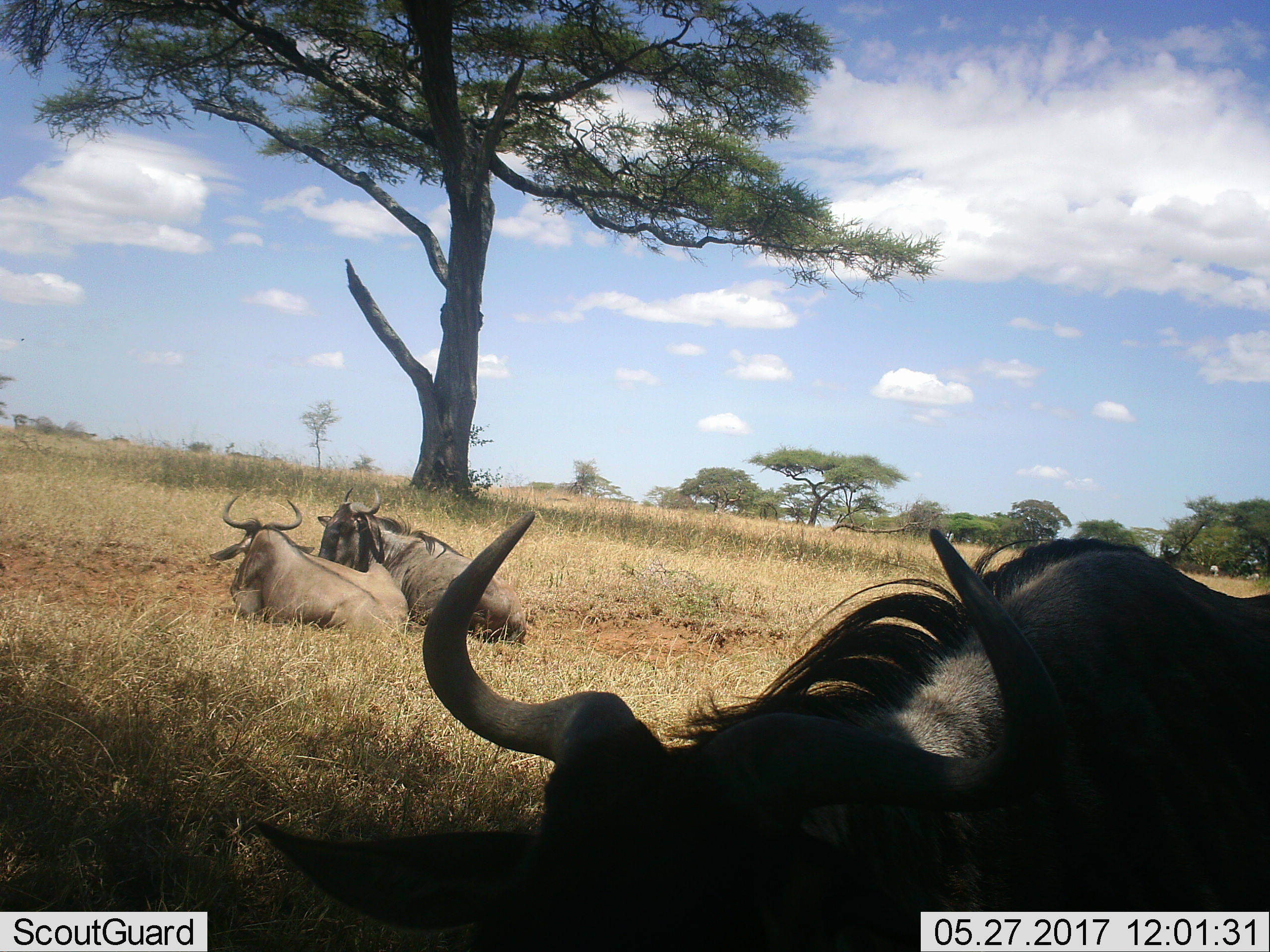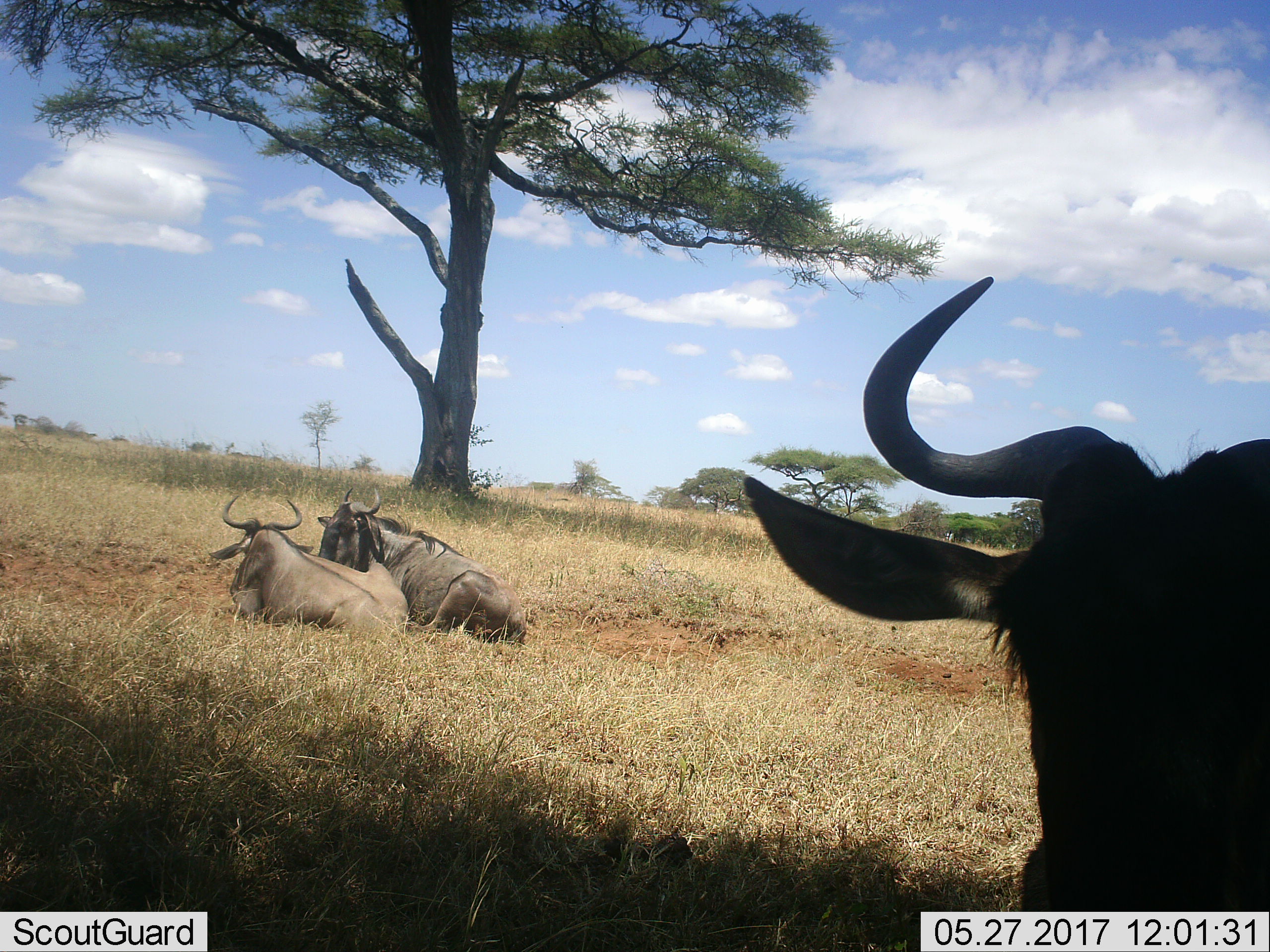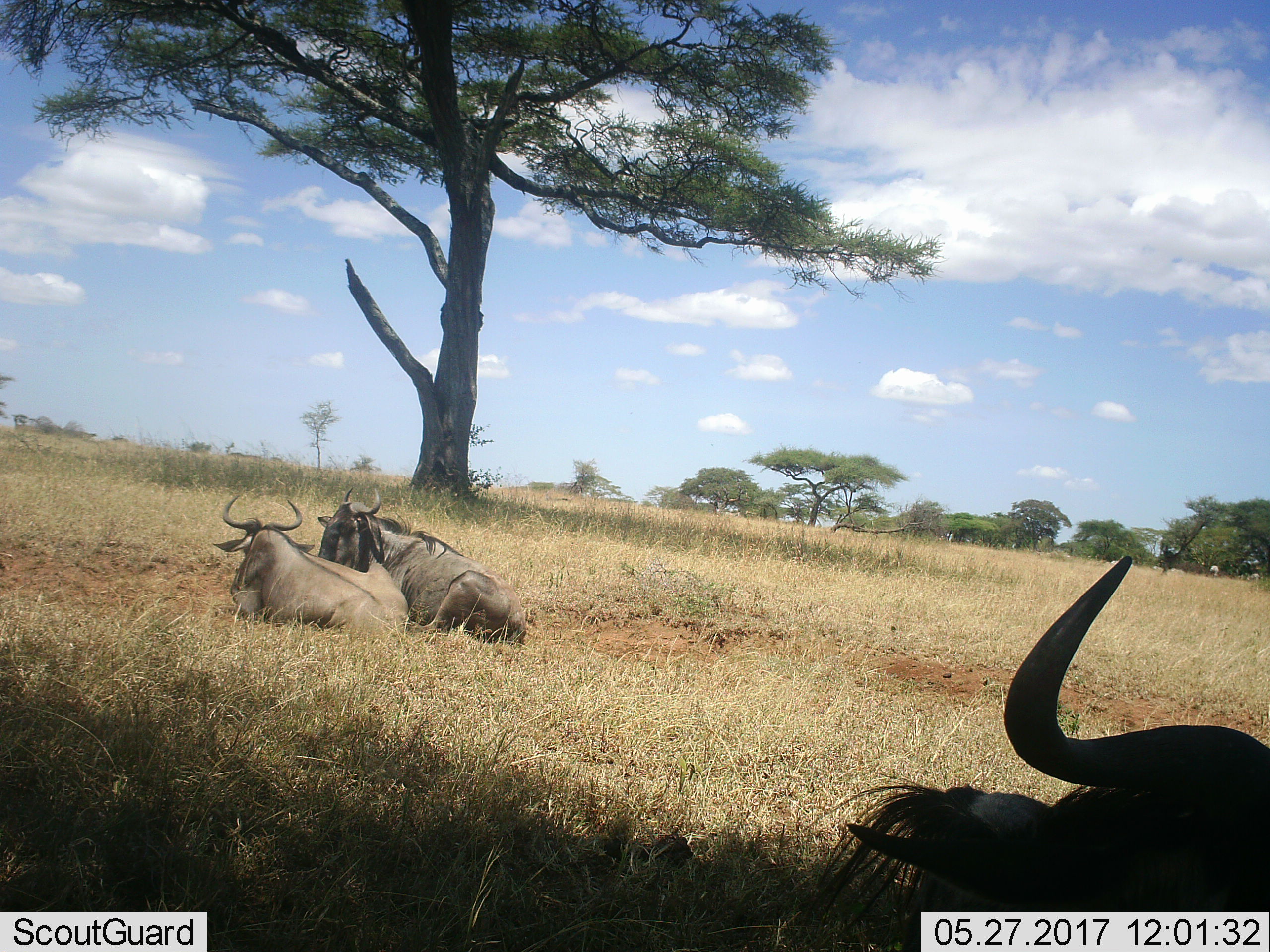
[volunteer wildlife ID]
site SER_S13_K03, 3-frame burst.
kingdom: Animalia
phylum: Chordata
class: Mammalia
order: Artiodactyla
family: Bovidae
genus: Connochaetes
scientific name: Connochaetes taurinus taurinus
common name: blue wildebeest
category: wildebeestblue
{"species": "wildebeestblue (blue wildebeest) (Connochaetes taurinus taurinus)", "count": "3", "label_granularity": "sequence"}